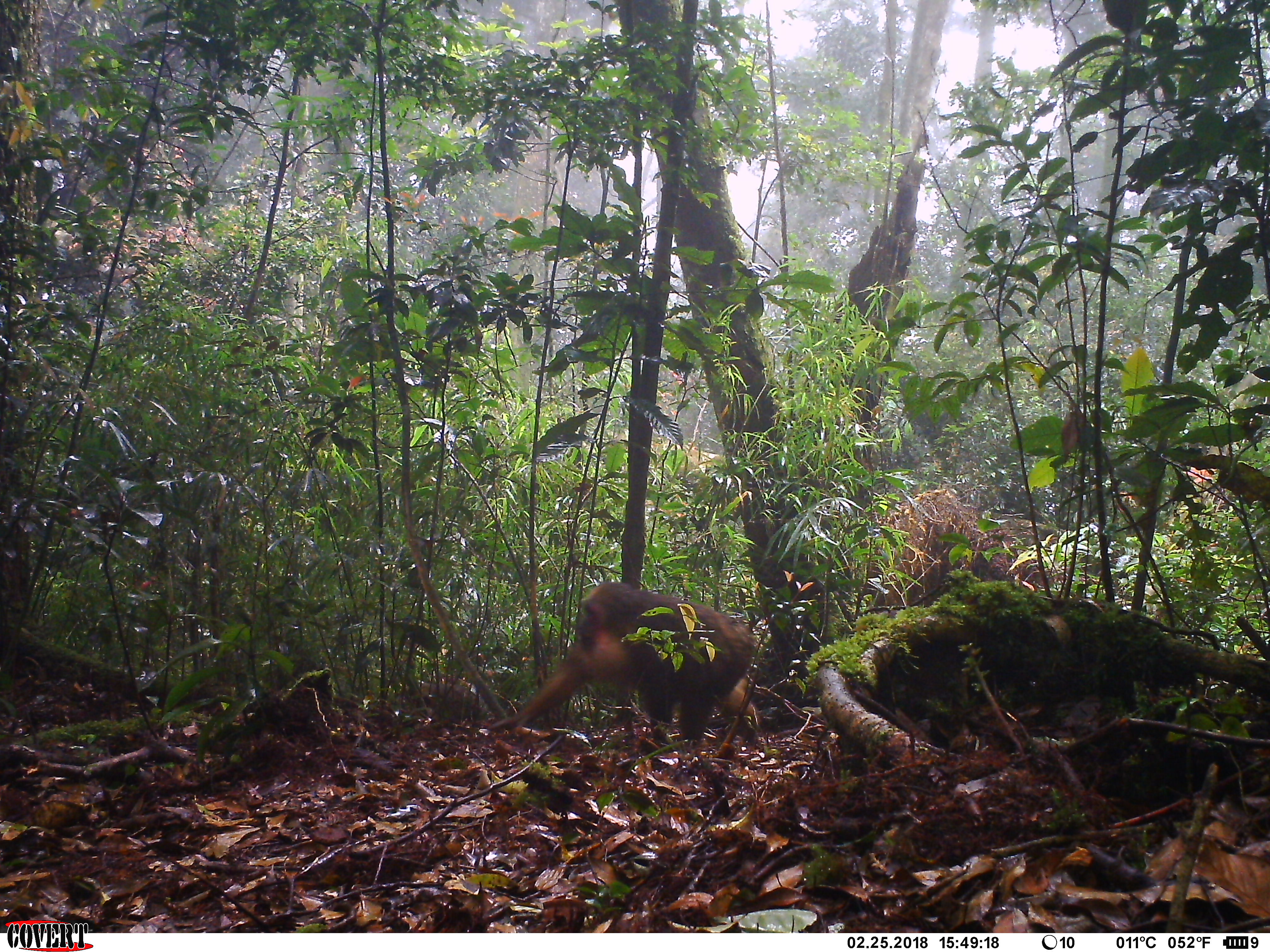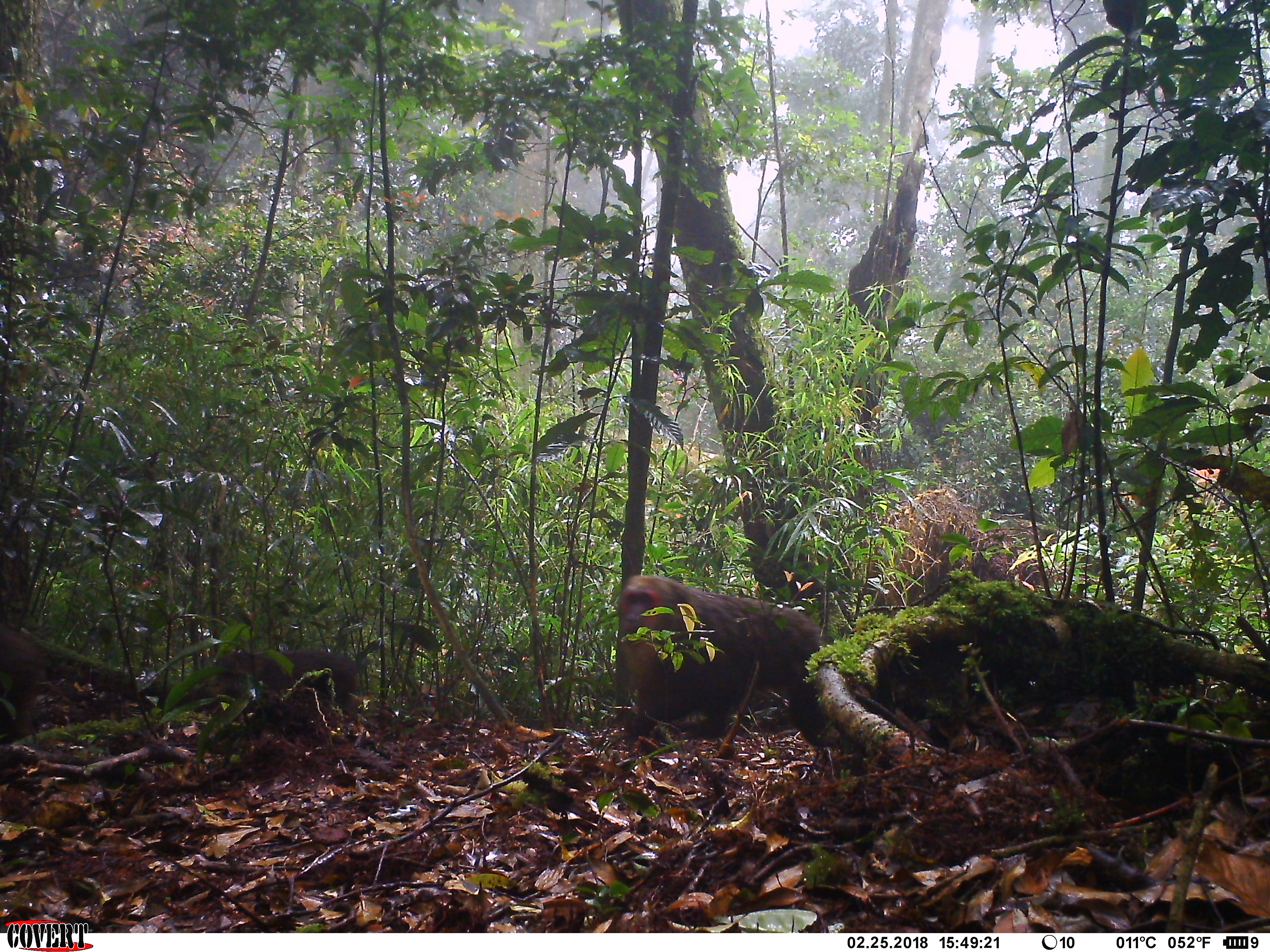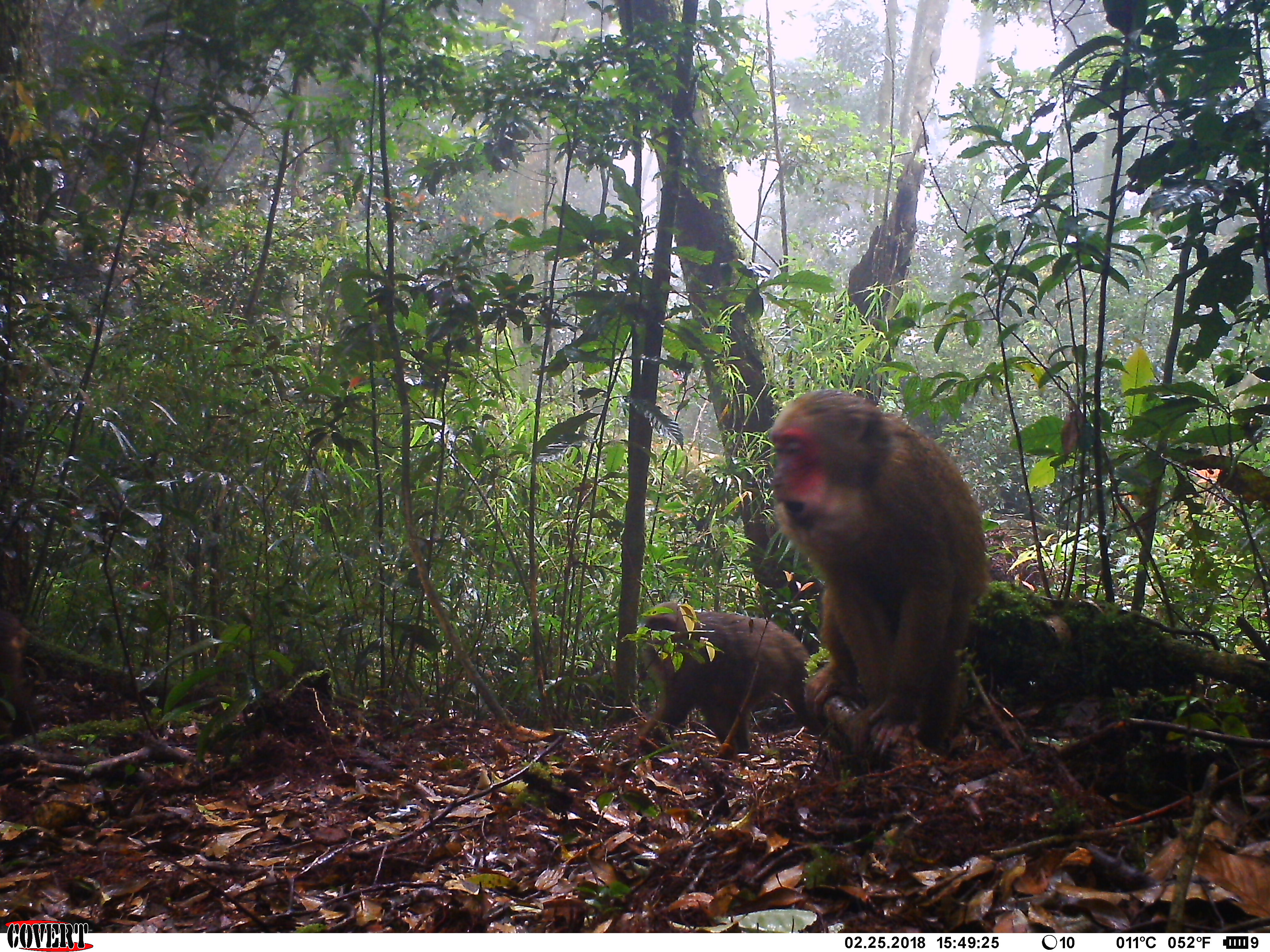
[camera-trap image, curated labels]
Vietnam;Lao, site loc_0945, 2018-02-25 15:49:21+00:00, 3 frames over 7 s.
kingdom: Animalia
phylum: Chordata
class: Mammalia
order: Primates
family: Cercopithecidae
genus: Macaca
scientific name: Macaca arctoides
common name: stump-tailed macaque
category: stump tailed macaque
Stump tailed macaque (stump-tailed macaque) (Macaca arctoides). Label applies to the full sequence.